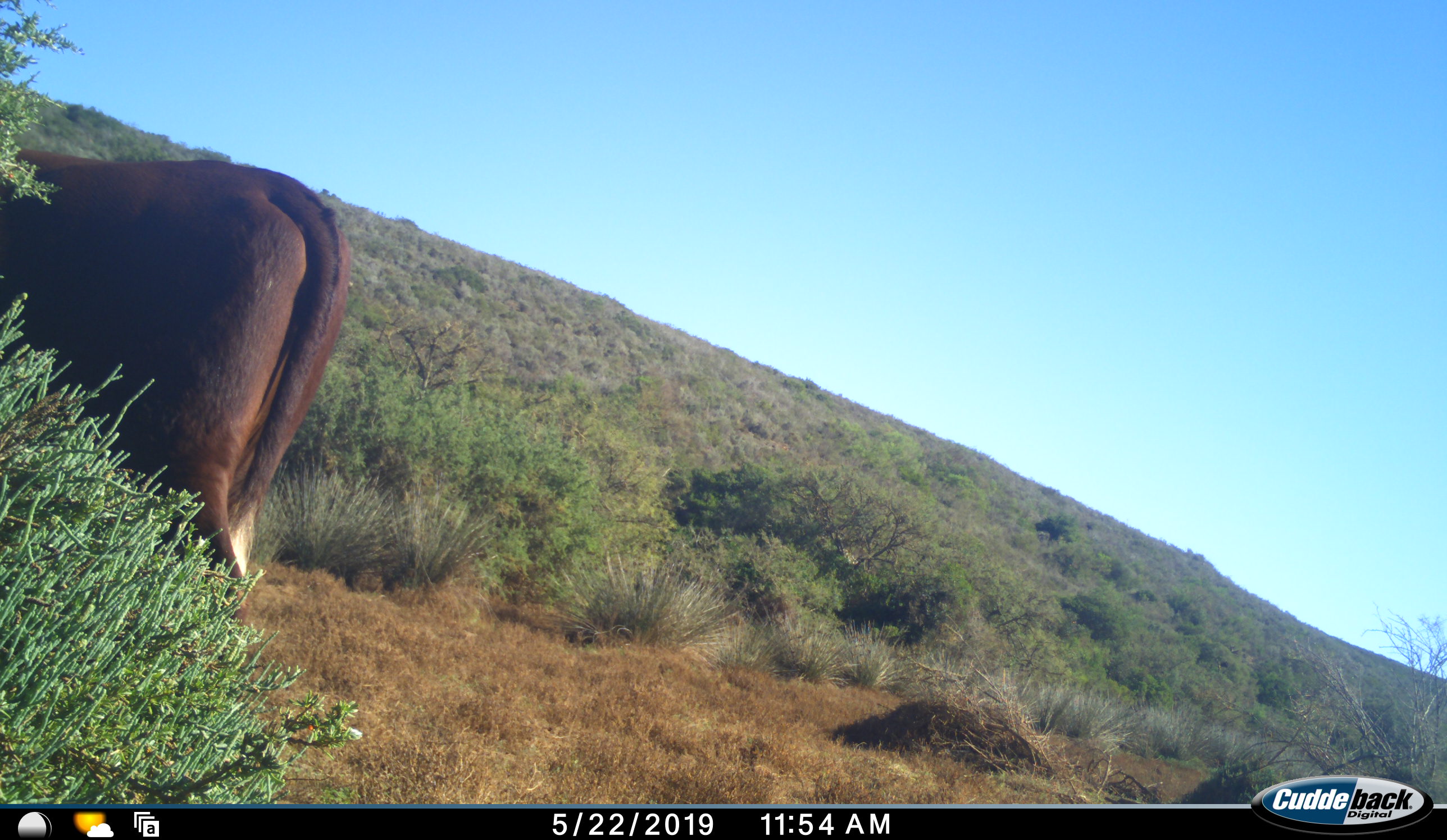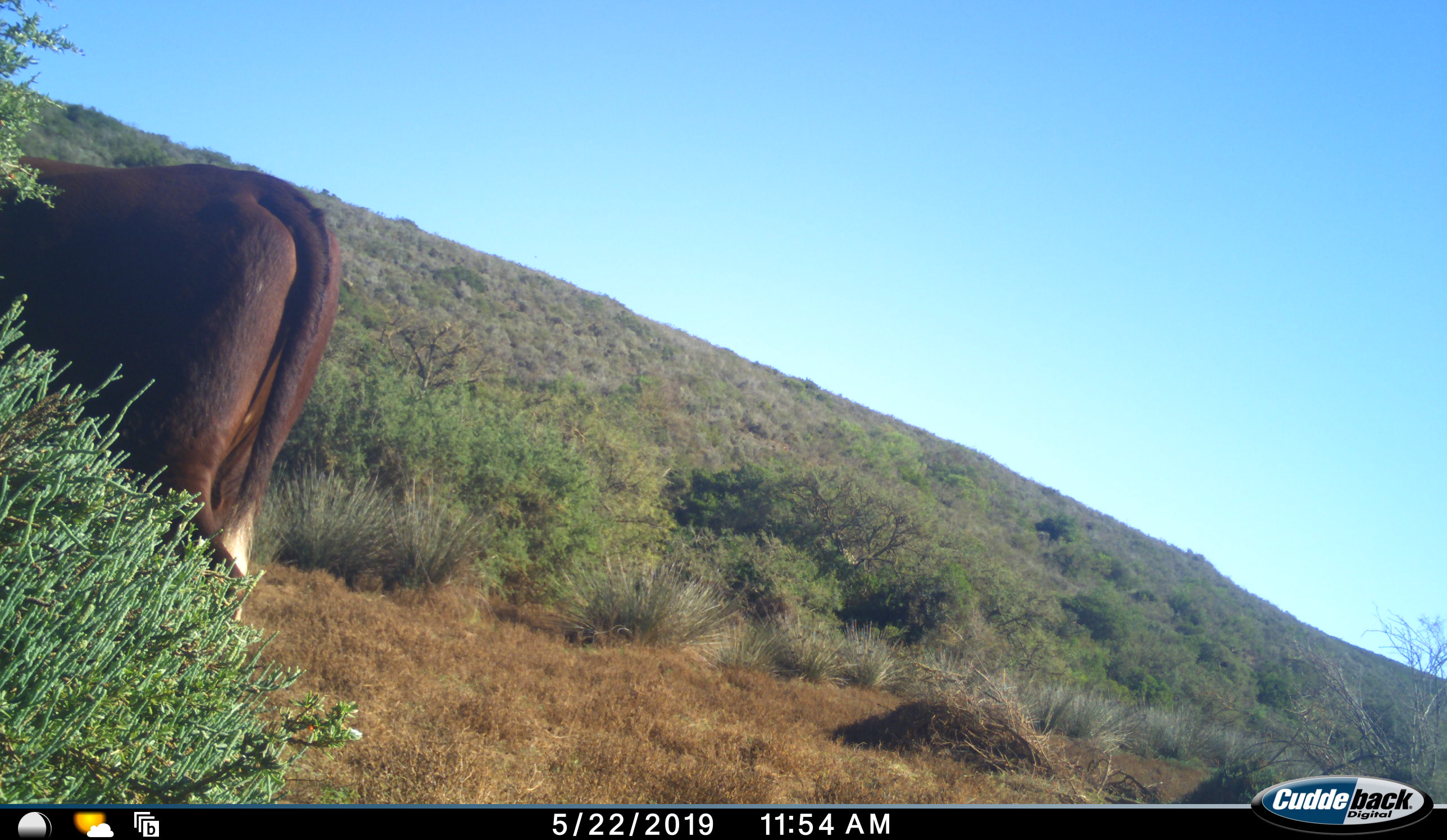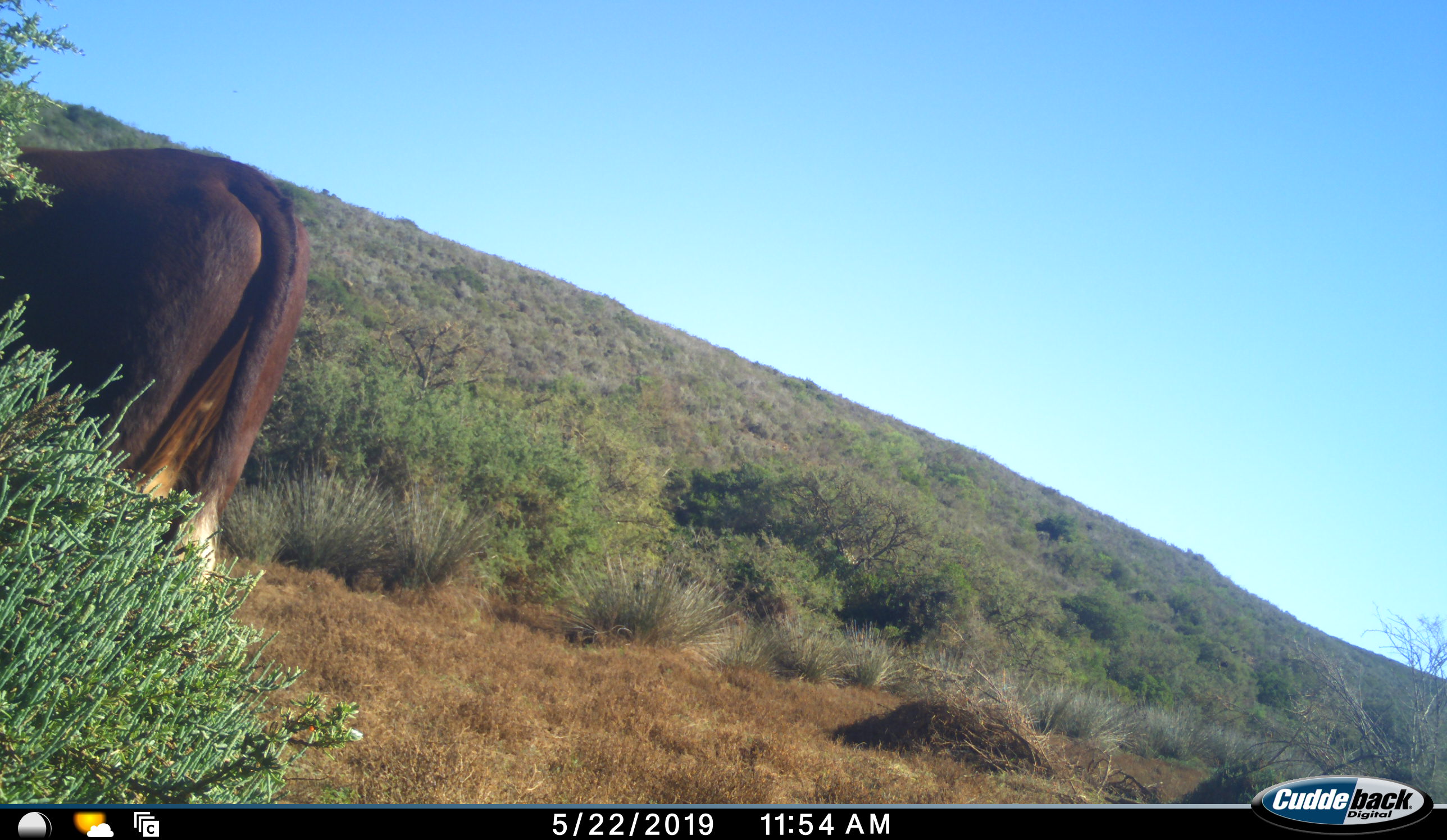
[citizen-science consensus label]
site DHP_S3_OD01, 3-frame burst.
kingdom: Animalia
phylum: Chordata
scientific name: Vertebrata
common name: domestic animal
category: domesticanimal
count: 1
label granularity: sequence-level